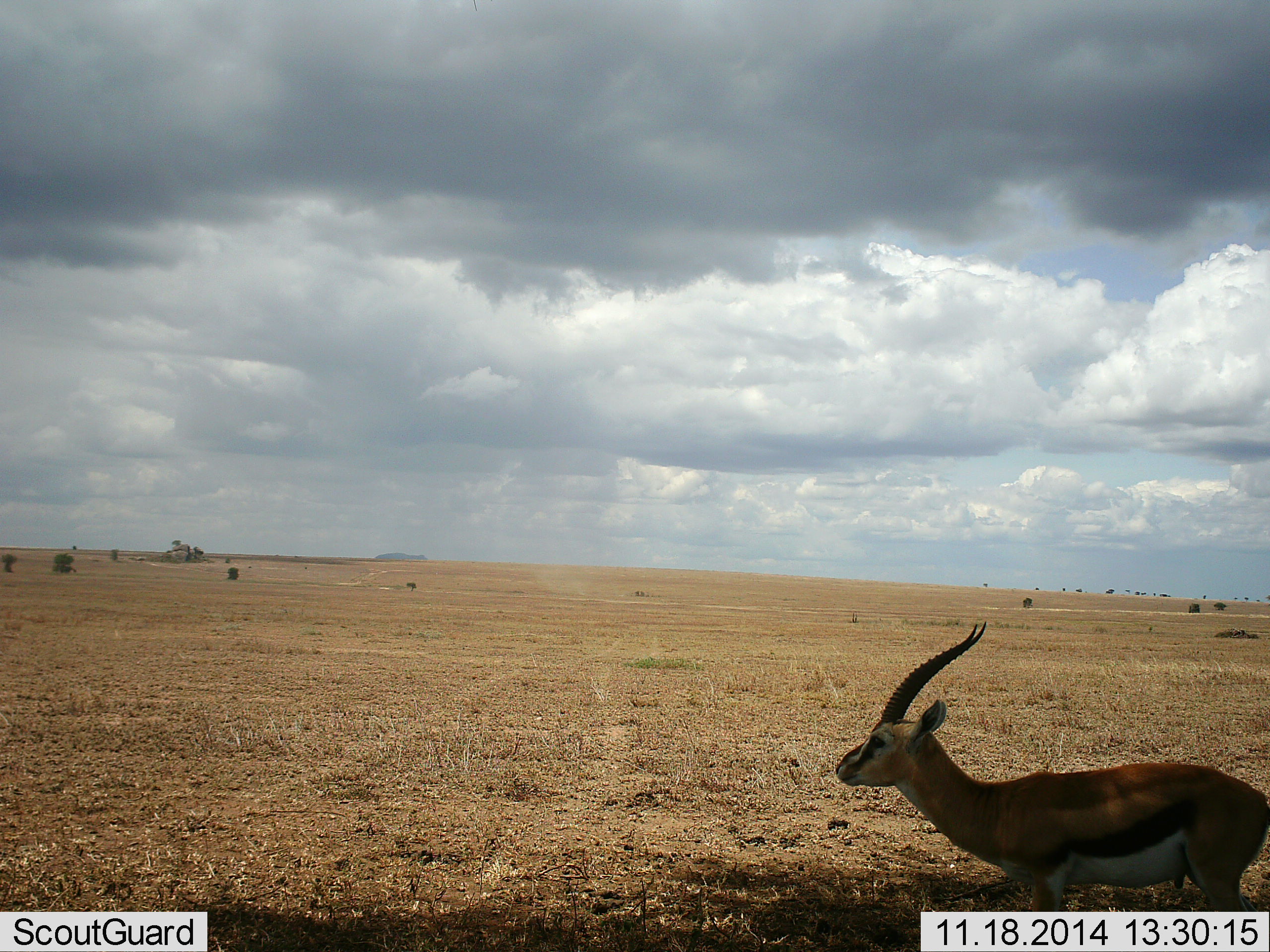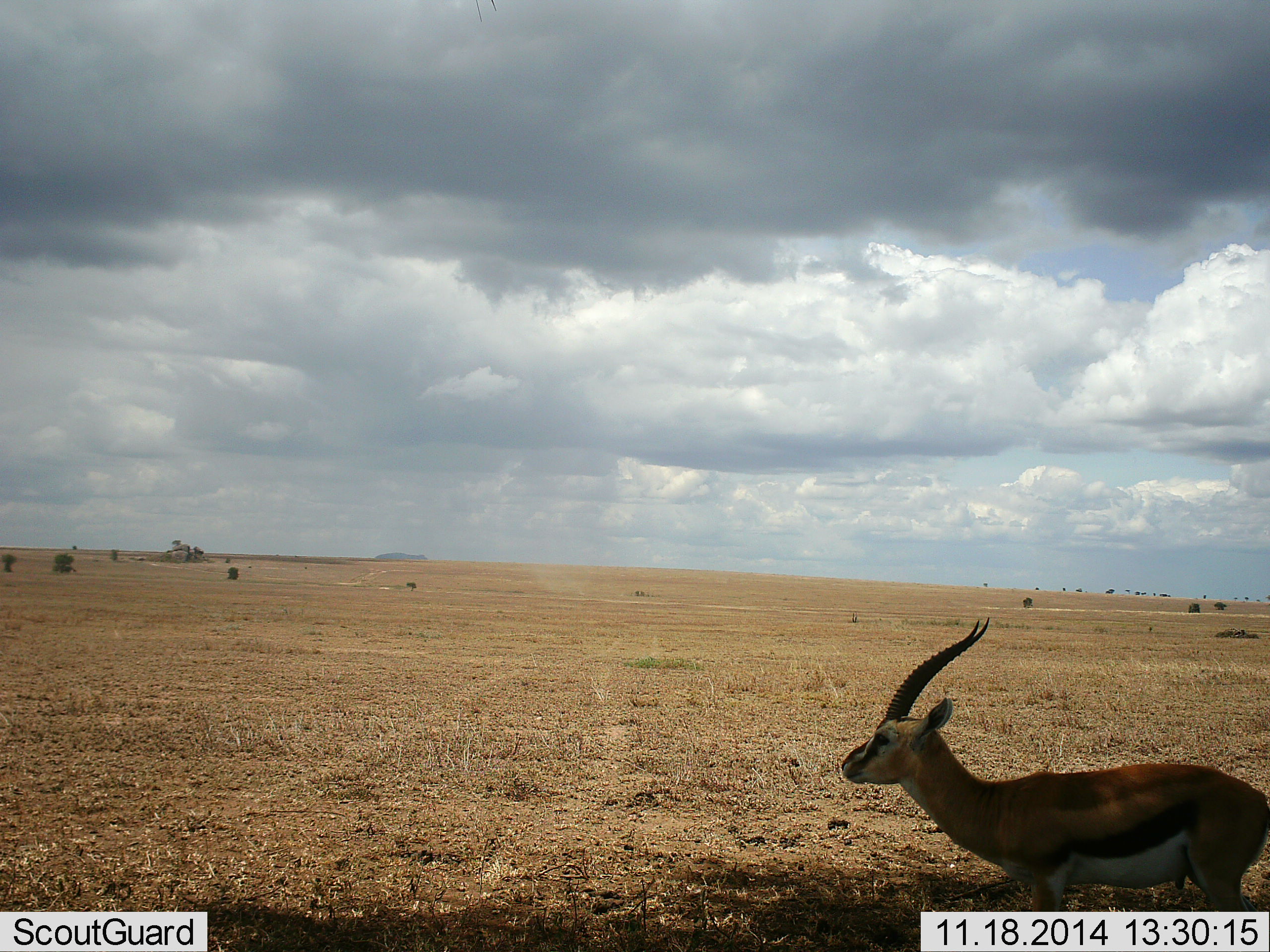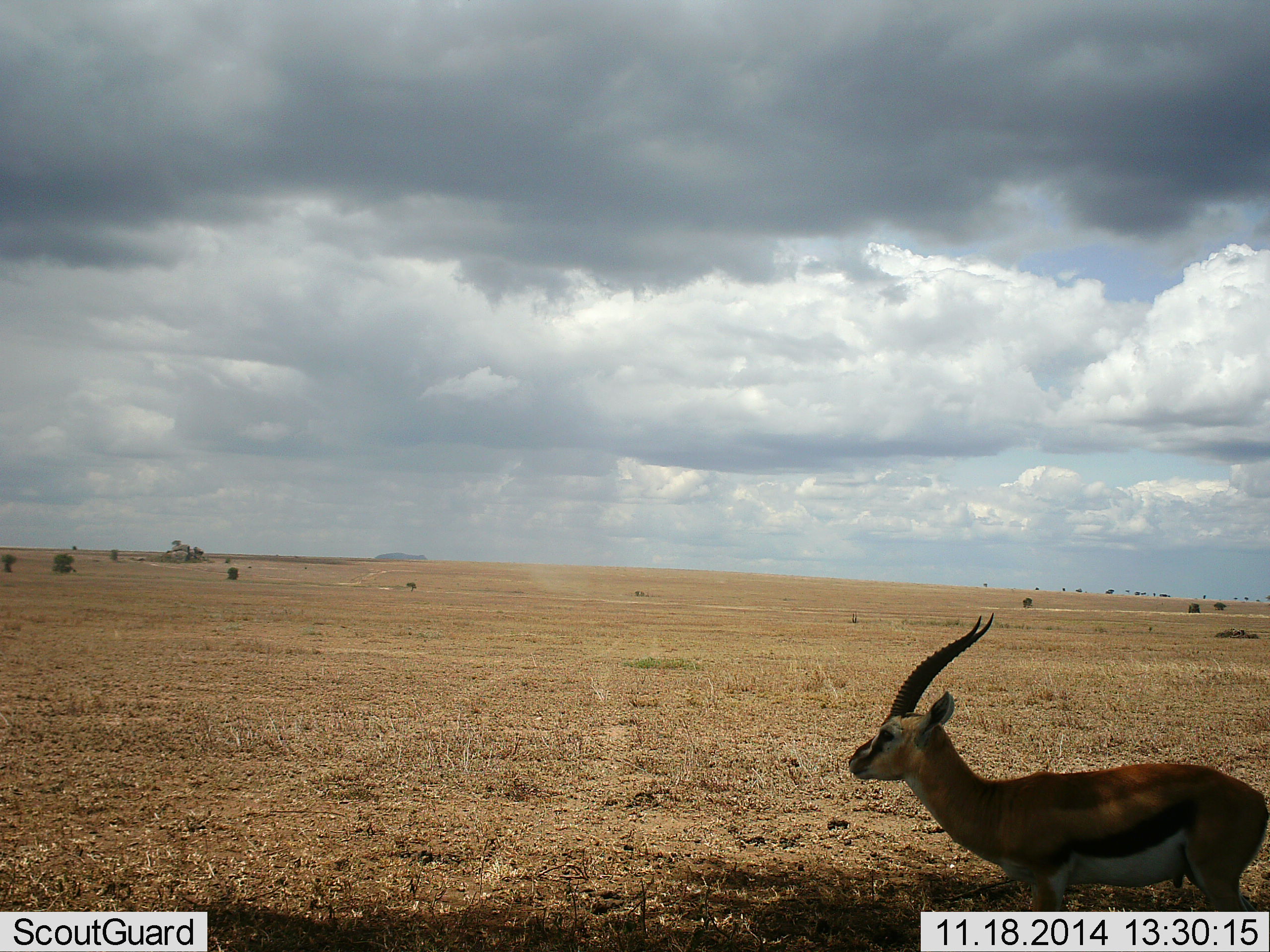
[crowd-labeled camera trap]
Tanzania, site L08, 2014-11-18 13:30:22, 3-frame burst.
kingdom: Animalia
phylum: Chordata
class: Mammalia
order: Artiodactyla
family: Bovidae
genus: Eudorcas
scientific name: Eudorcas thomsonii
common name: thomson's gazelle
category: gazellethomsons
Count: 1.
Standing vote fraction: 100%.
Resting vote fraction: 0%.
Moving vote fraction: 0%.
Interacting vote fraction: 0%.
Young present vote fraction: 0%.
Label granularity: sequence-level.